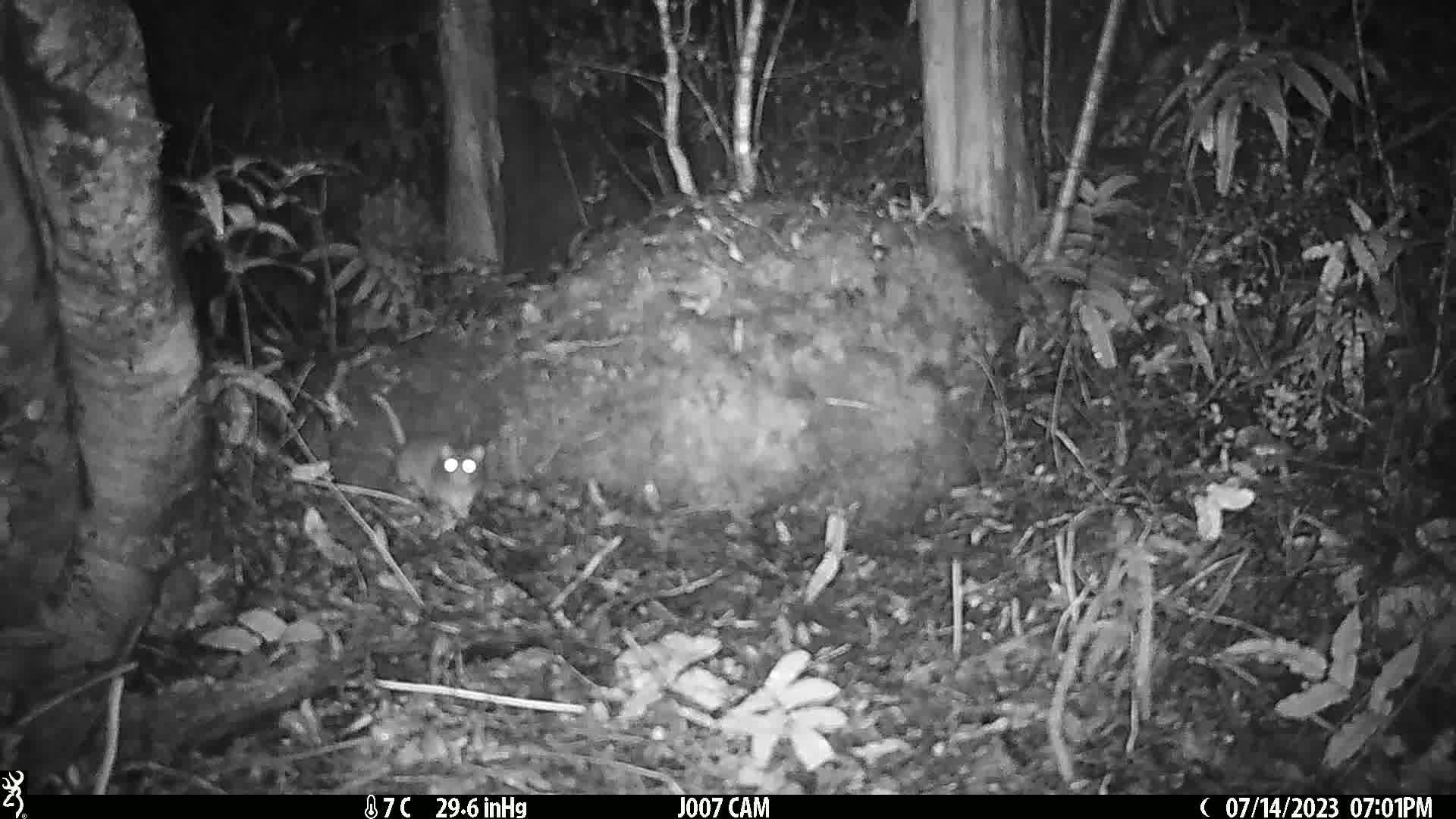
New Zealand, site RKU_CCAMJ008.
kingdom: Animalia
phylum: Chordata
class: Mammalia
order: Rodentia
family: Muridae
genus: Rattus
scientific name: Rattus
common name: rat